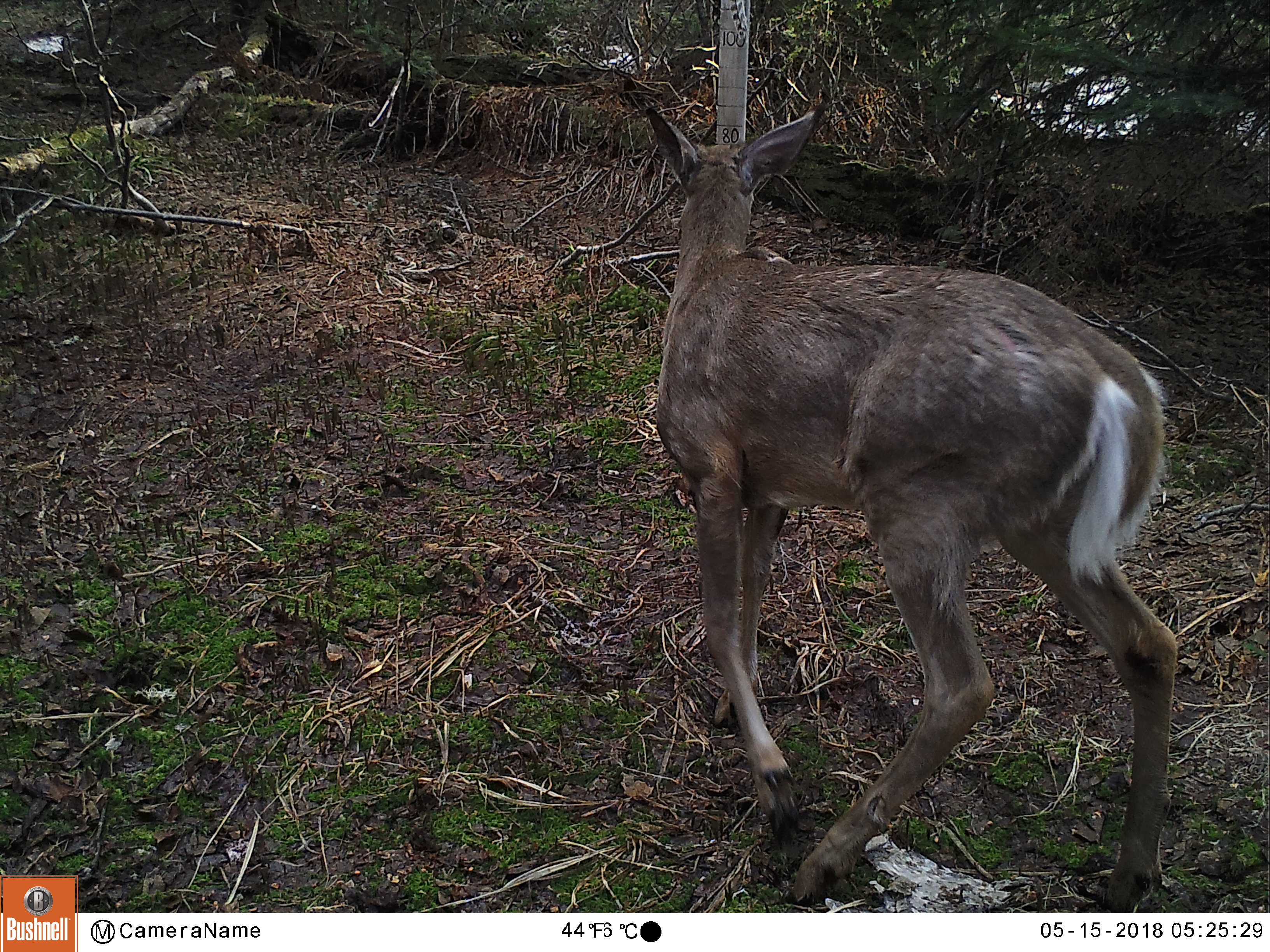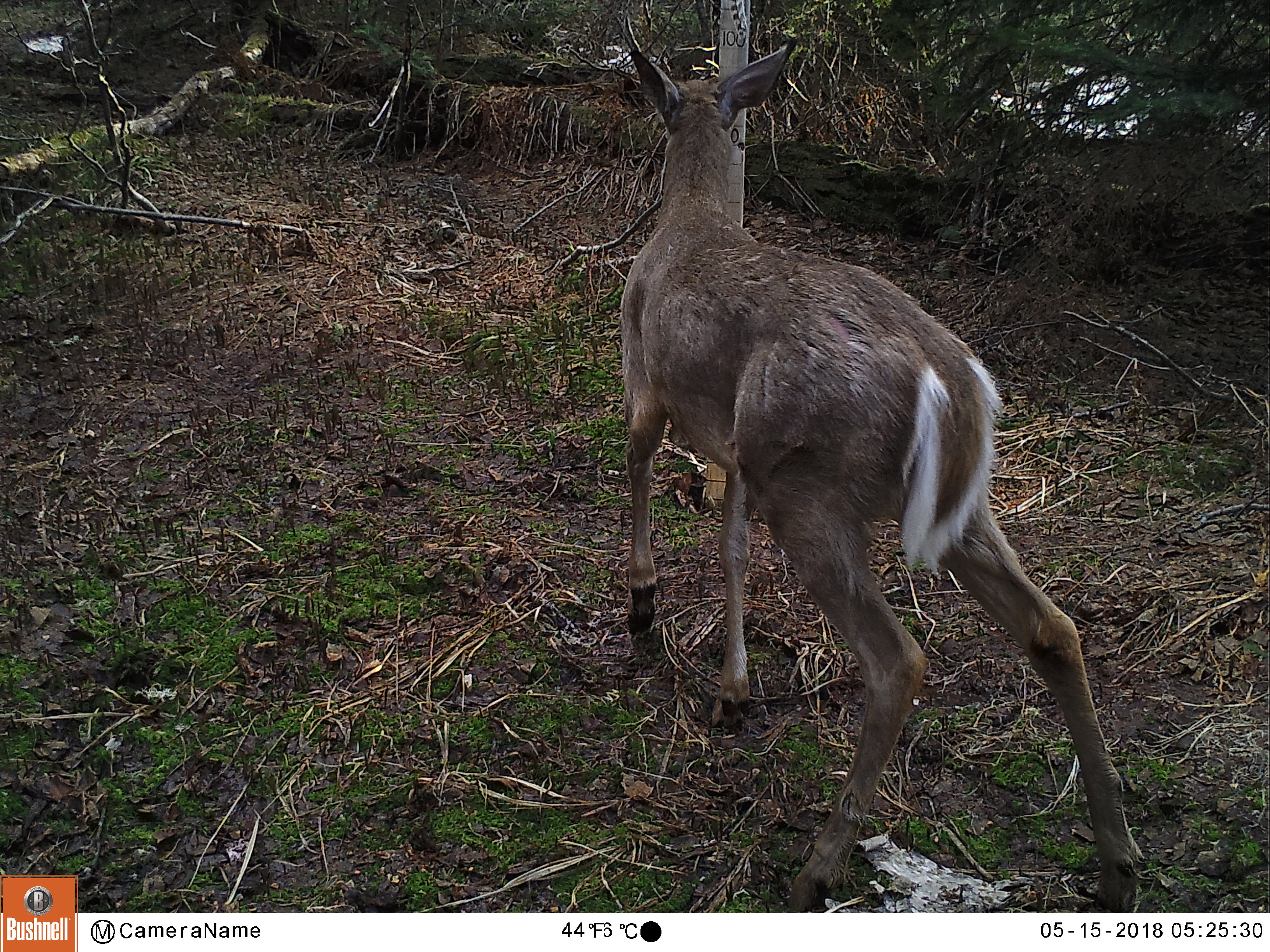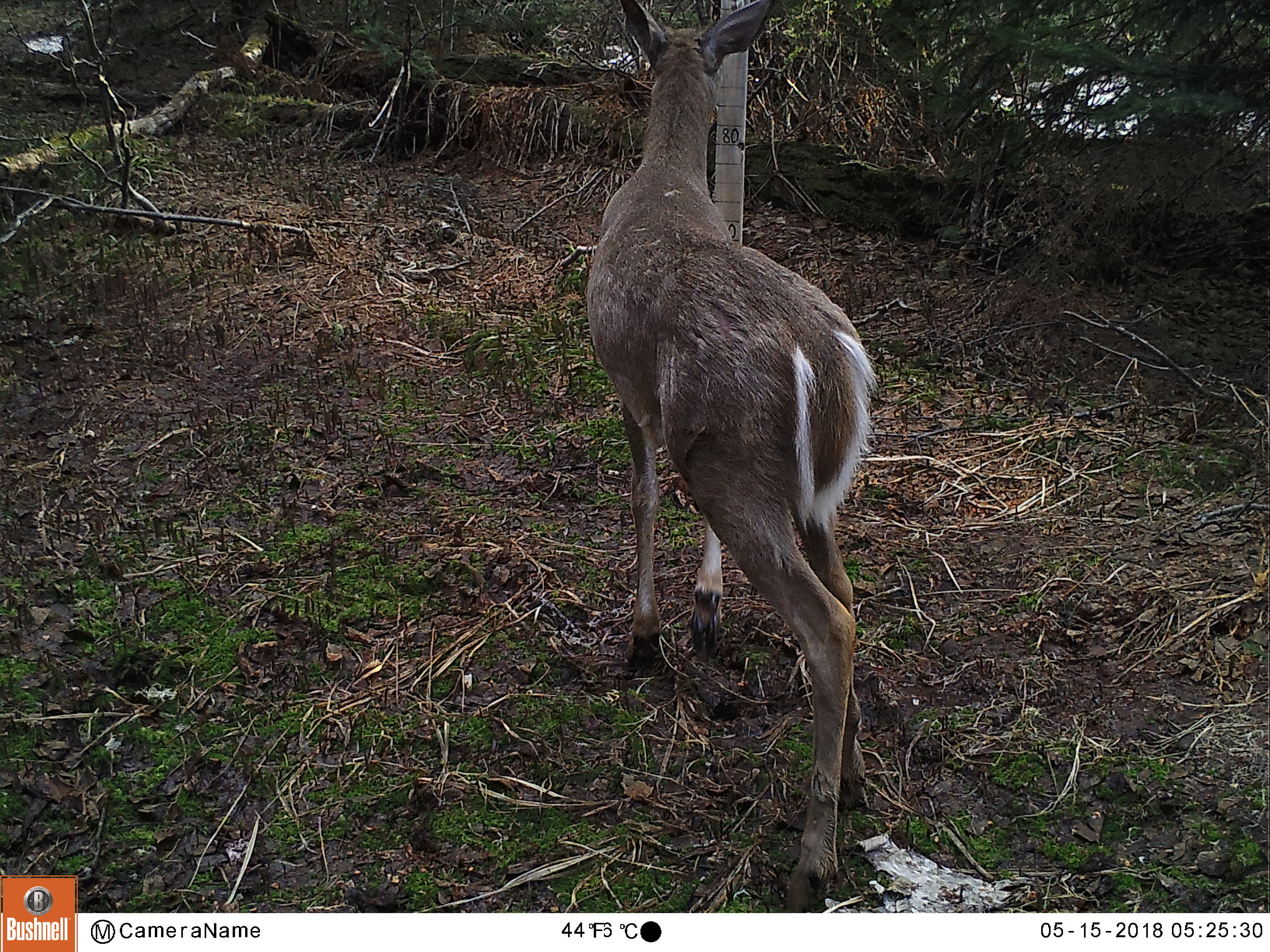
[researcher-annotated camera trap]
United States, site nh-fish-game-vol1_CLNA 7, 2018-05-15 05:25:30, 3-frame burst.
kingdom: Animalia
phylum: Chordata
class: Mammalia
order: Artiodactyla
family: Cervidae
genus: Odocoileus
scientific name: Odocoileus virginianus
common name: white-tailed deer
White-tailed deer (Odocoileus virginianus).